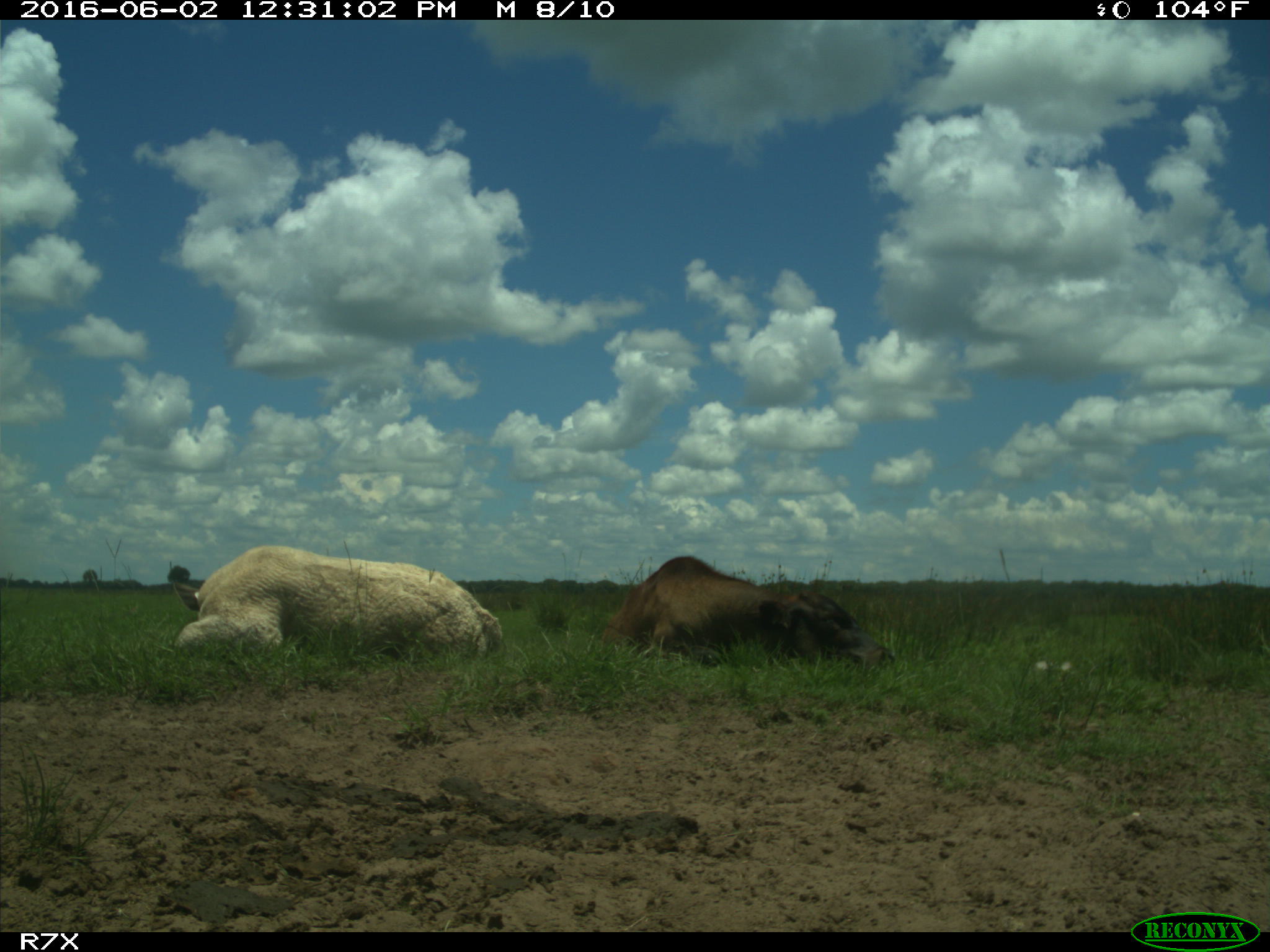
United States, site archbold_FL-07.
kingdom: Animalia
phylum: Chordata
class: Mammalia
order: Artiodactyla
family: Bovidae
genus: Bos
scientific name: Bos taurus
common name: domestic cow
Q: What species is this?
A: Bos taurus (domestic cow).